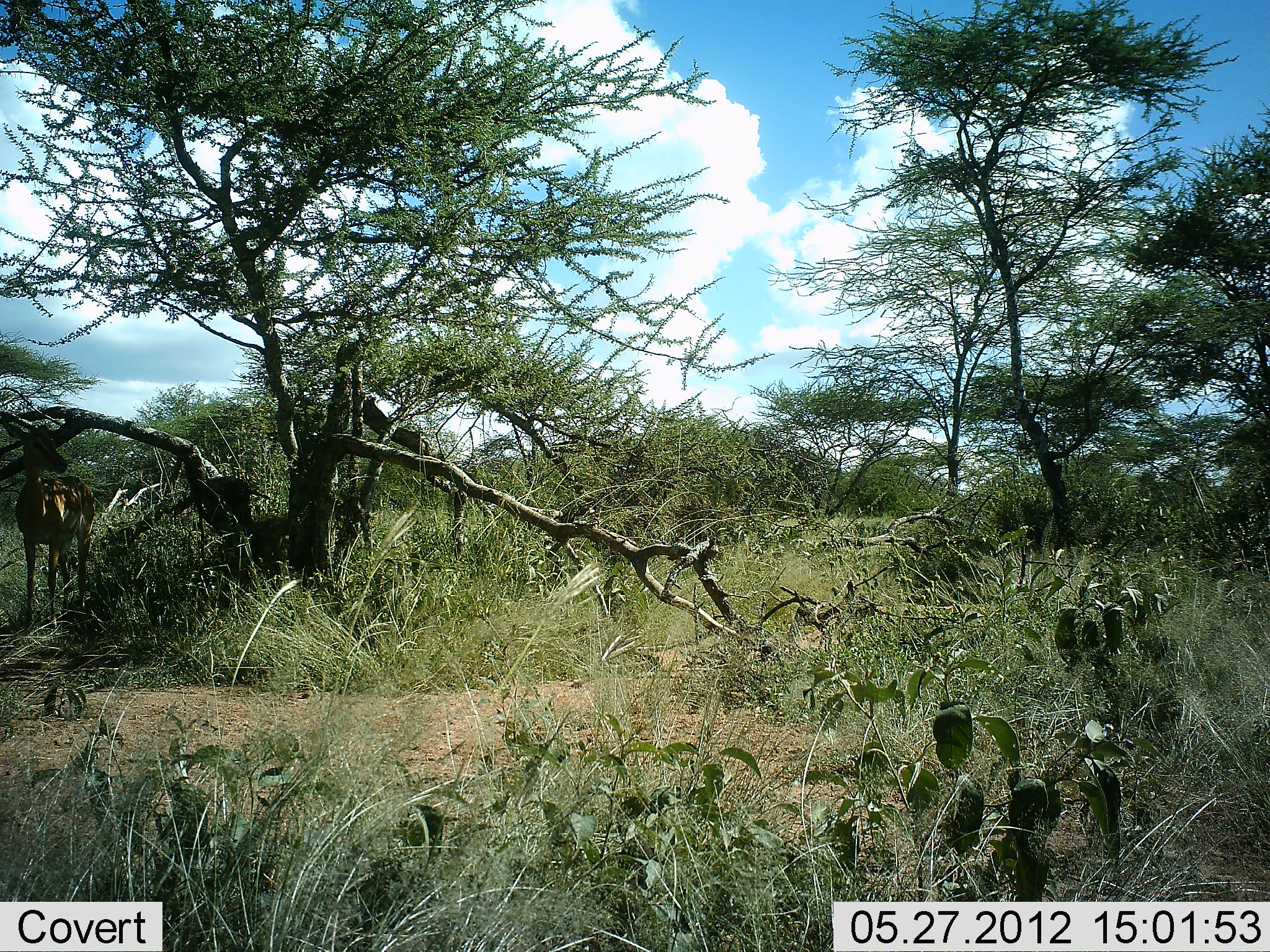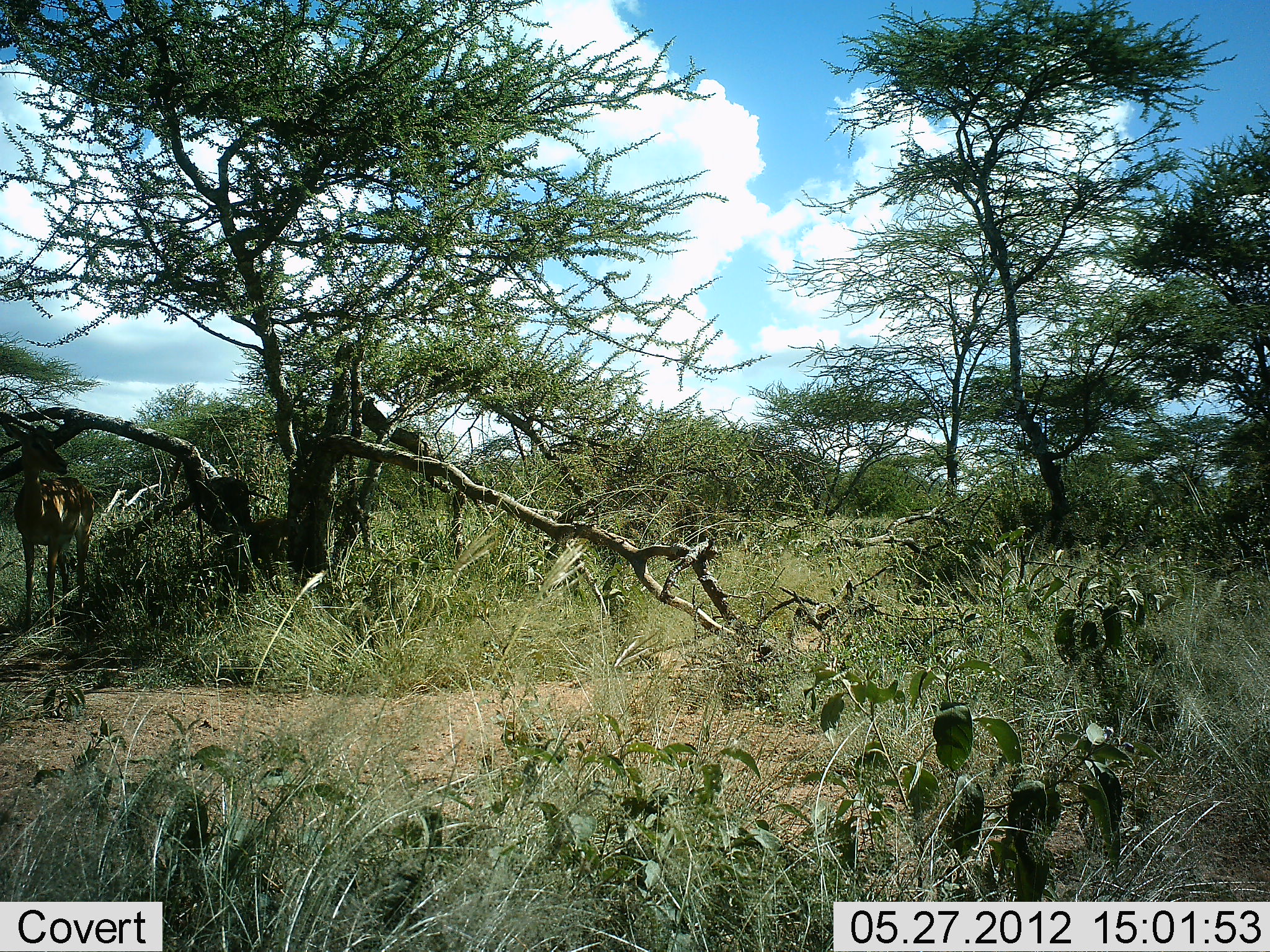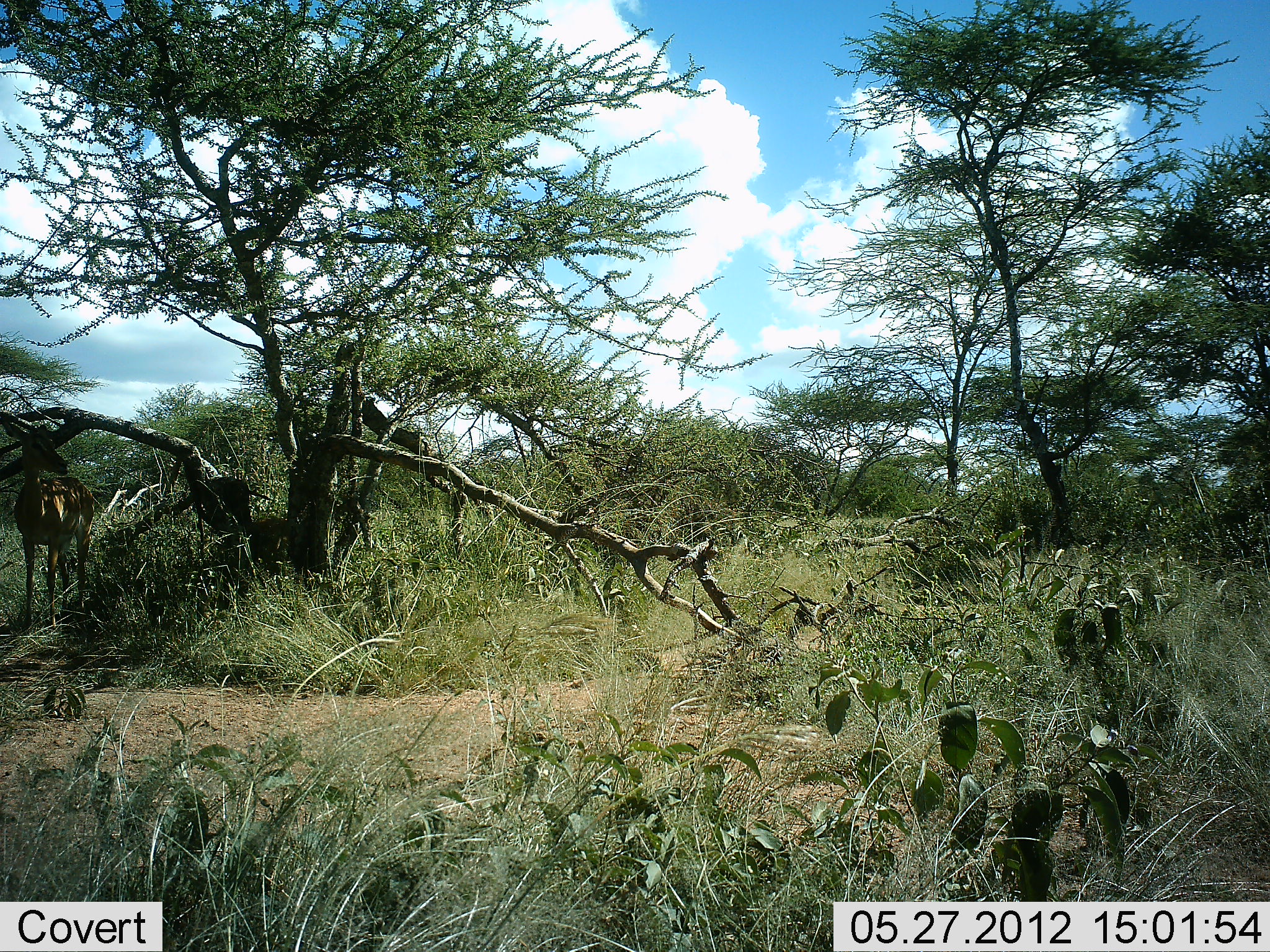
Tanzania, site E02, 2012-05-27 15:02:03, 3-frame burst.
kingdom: Animalia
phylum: Chordata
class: Mammalia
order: Artiodactyla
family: Bovidae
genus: Aepyceros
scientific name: Aepyceros melampus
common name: impala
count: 1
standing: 100%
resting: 0%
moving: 0%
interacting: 0%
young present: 0%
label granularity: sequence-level